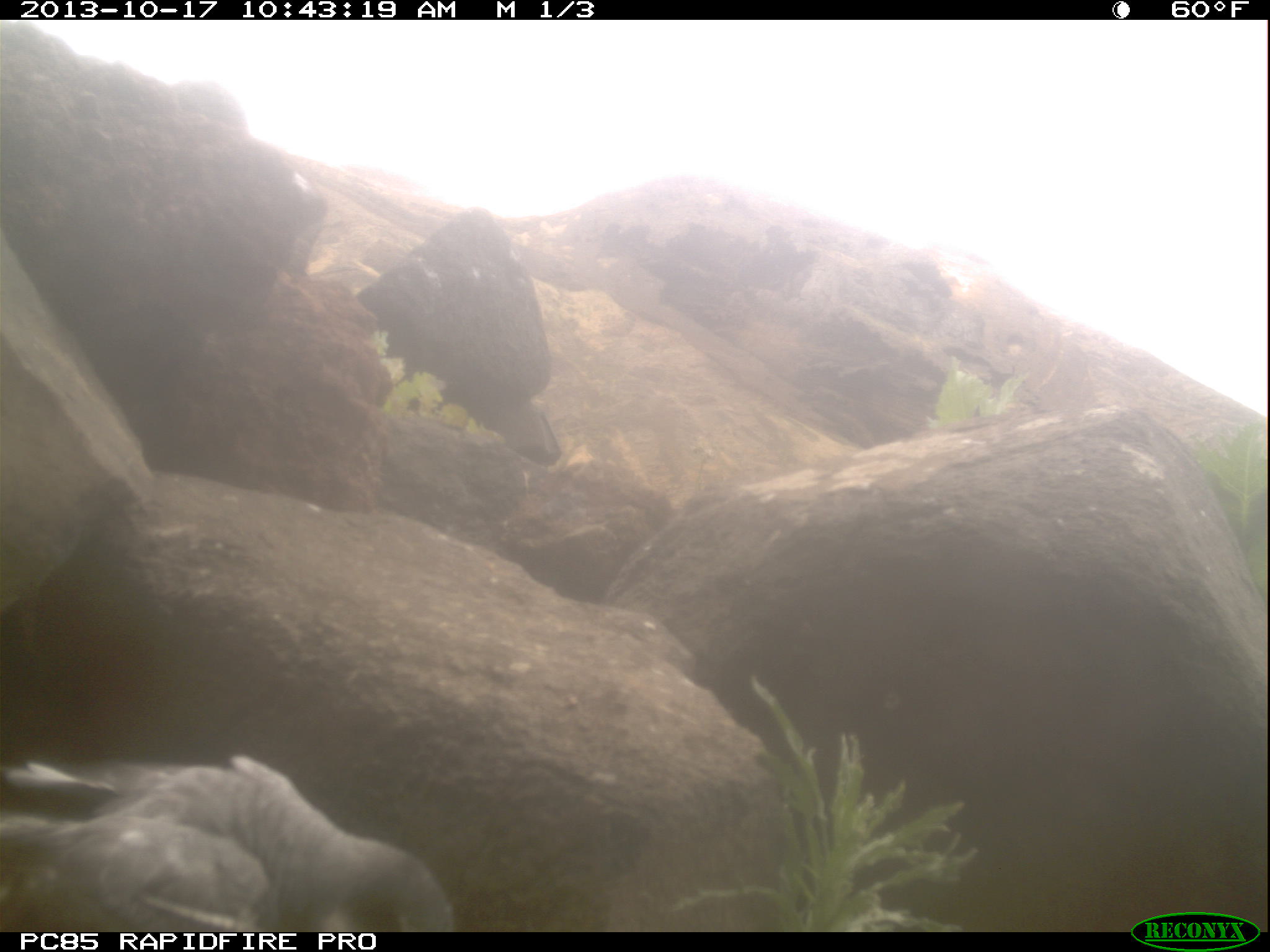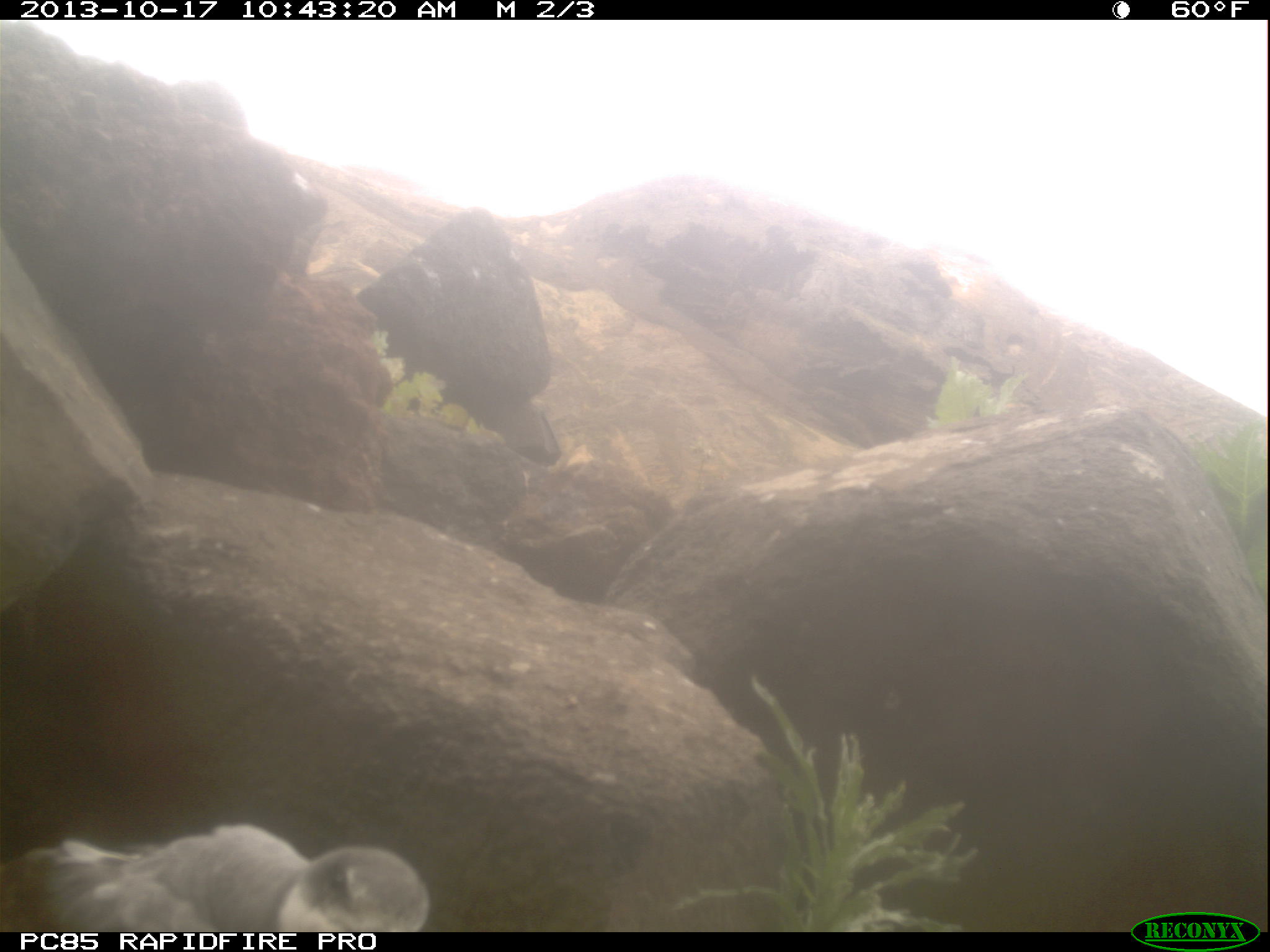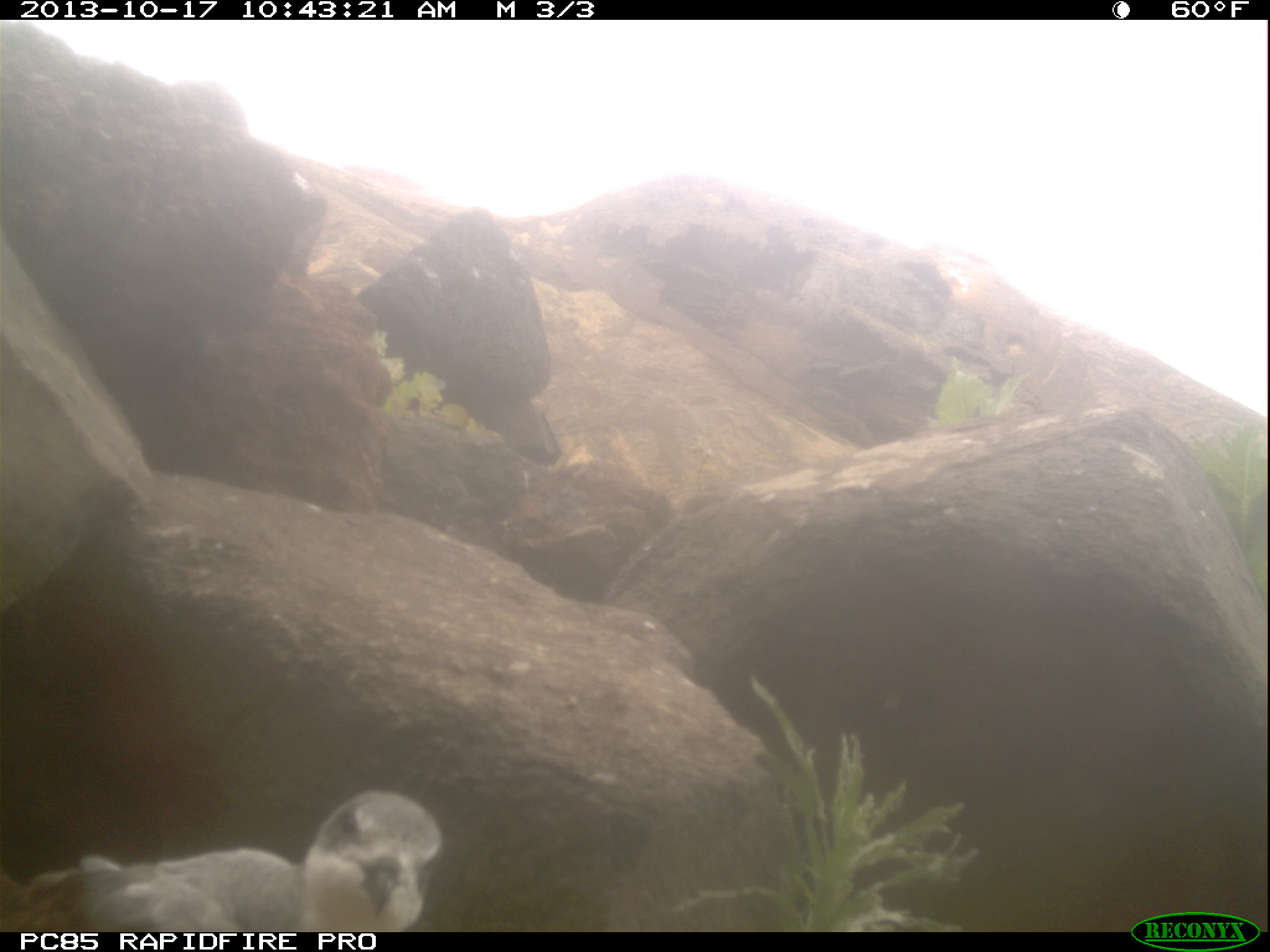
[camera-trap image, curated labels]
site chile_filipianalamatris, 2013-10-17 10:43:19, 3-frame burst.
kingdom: Animalia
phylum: Chordata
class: Aves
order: Procellariiformes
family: Procellariidae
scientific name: Procellariidae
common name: petrel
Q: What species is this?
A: Petrel (Procellariidae).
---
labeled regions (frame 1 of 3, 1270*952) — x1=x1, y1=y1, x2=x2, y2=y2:
petrel: x1=0, y1=733, x2=456, y2=928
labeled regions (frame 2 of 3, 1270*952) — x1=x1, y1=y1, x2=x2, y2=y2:
petrel: x1=0, y1=785, x2=450, y2=930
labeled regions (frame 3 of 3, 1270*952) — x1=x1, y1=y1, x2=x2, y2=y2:
petrel: x1=12, y1=790, x2=448, y2=935